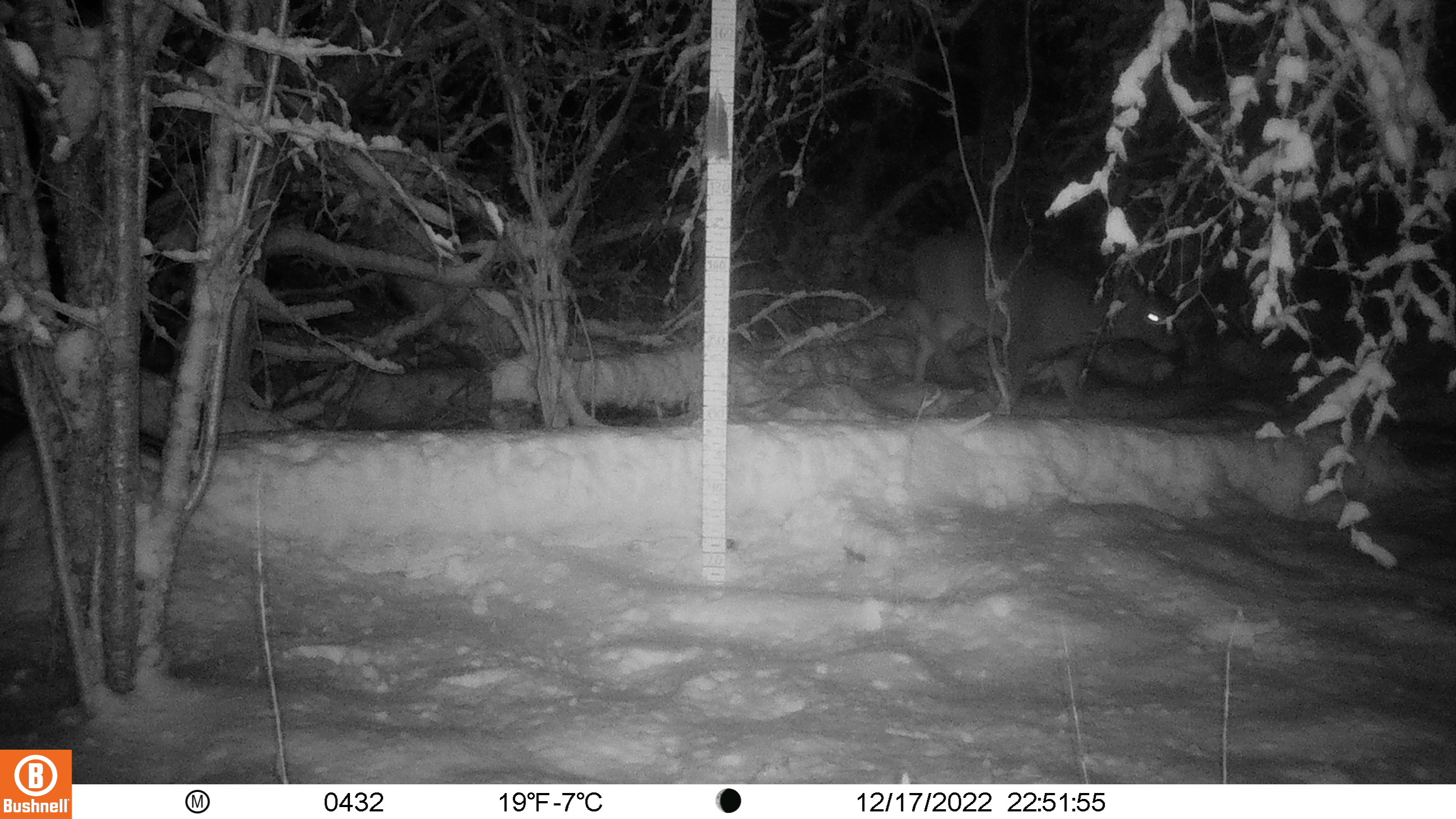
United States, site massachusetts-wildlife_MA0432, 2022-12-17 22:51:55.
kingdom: Animalia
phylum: Chordata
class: Mammalia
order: Artiodactyla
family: Cervidae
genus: Odocoileus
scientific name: Odocoileus virginianus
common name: white-tailed deer